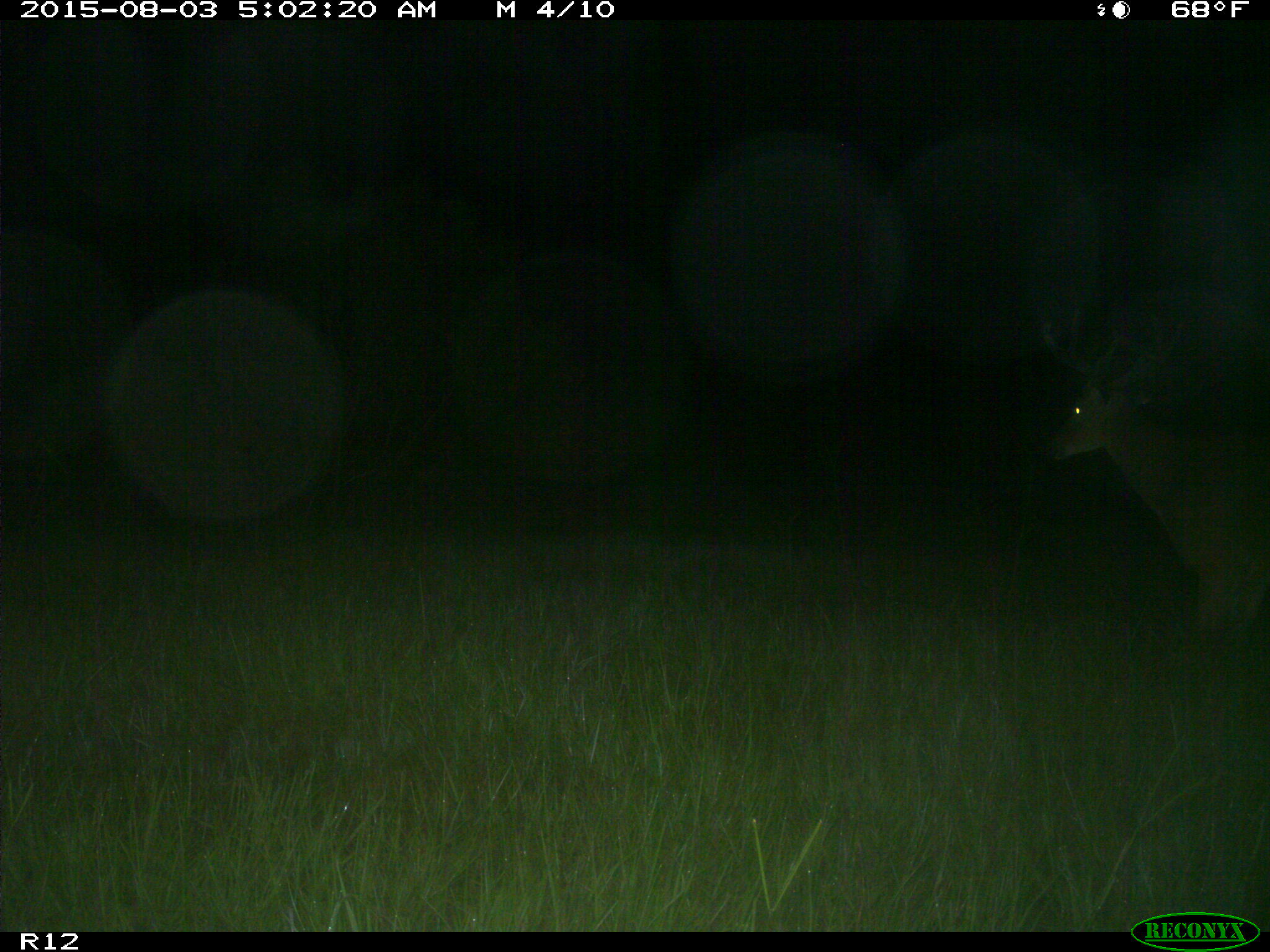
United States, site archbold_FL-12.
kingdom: Animalia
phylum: Chordata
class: Mammalia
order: Artiodactyla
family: Cervidae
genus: Odocoileus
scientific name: Odocoileus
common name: deer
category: unidentified deer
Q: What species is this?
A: Unidentified deer (deer) (Odocoileus).